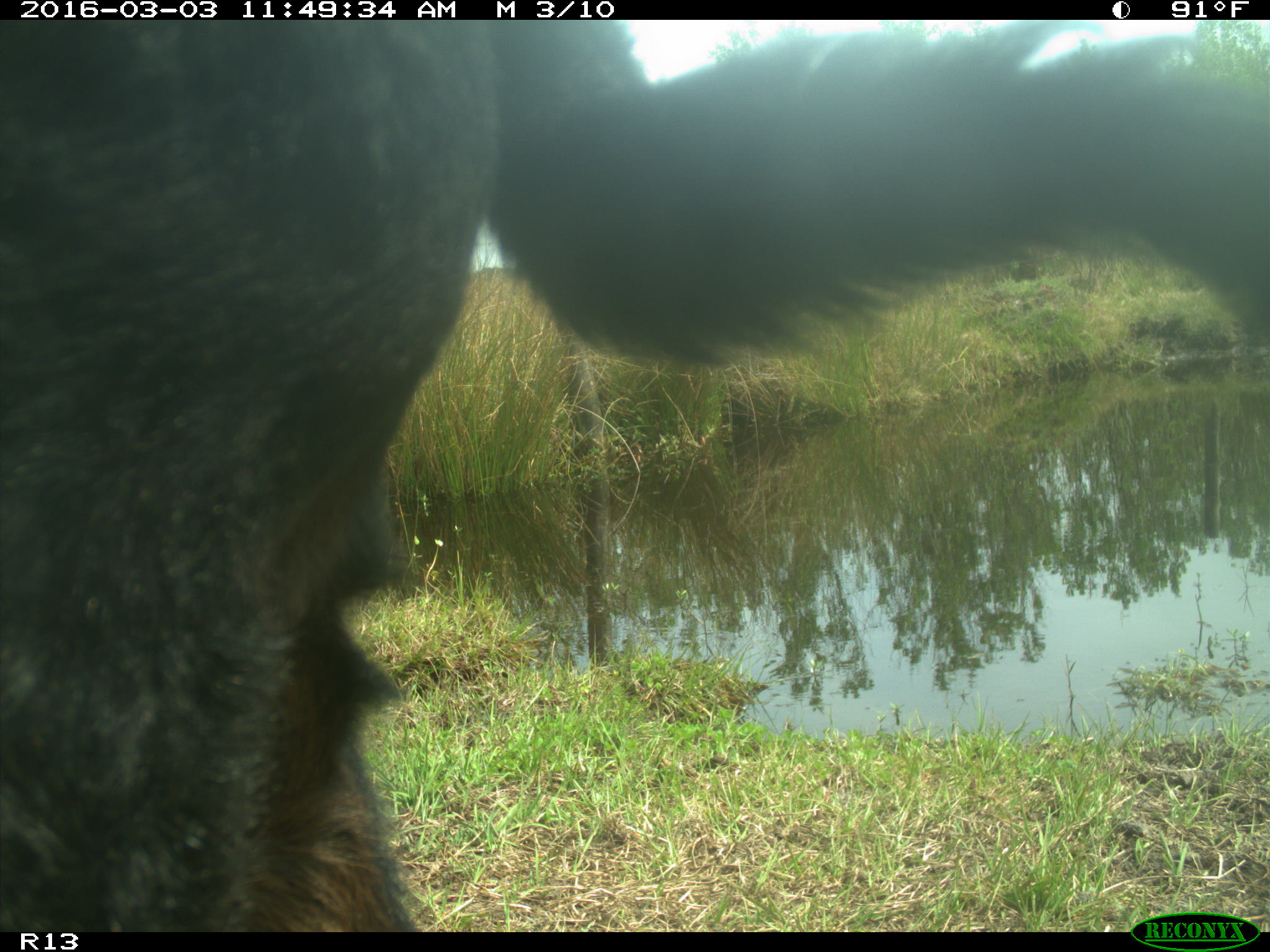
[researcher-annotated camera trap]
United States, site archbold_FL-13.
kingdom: Animalia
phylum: Chordata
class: Mammalia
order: Artiodactyla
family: Bovidae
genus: Bos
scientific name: Bos taurus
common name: domestic cow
Bos taurus (domestic cow).